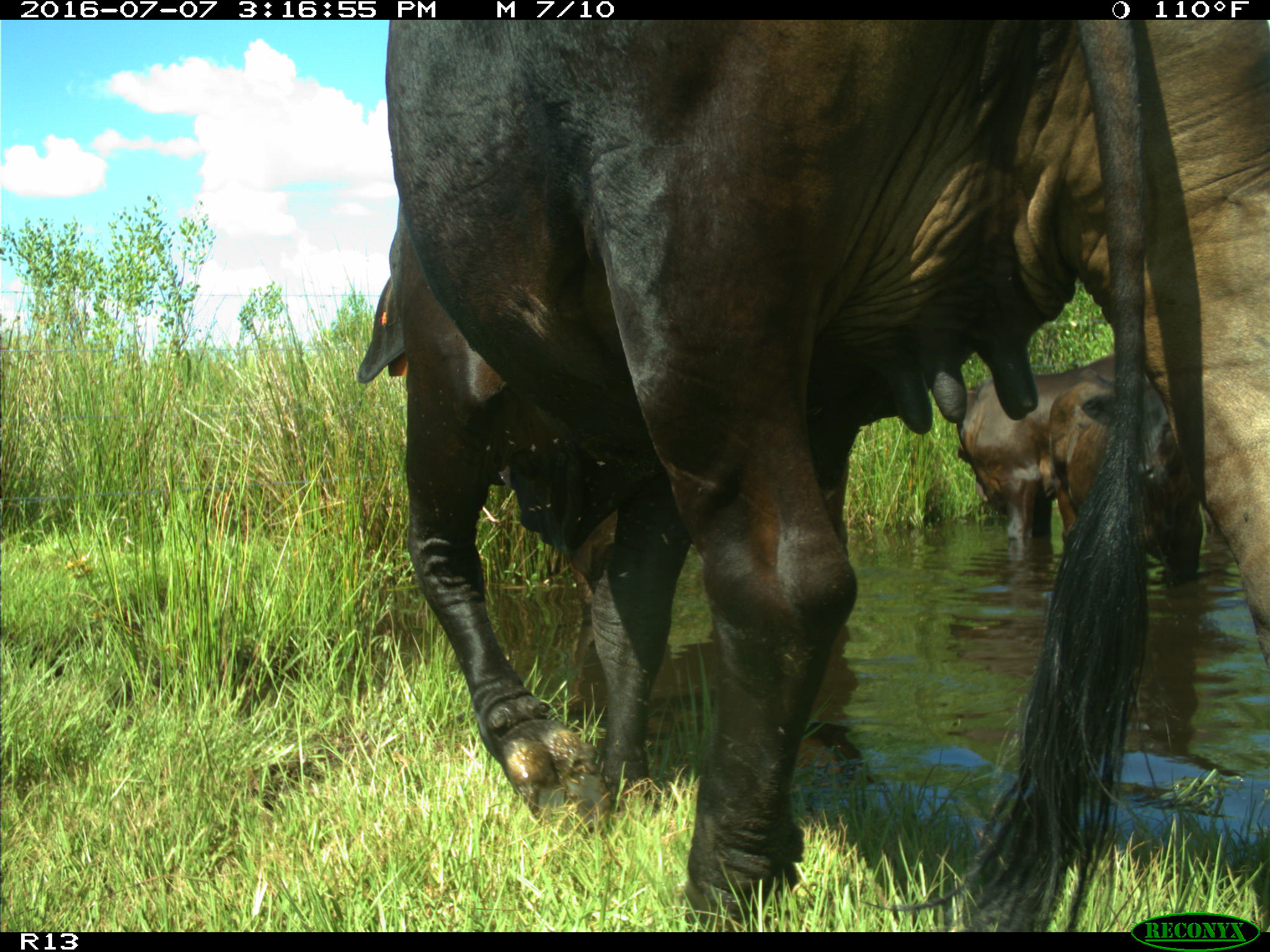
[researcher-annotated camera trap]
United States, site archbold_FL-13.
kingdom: Animalia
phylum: Chordata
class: Mammalia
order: Artiodactyla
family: Bovidae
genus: Bos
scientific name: Bos taurus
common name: domestic cow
Bos taurus (domestic cow).